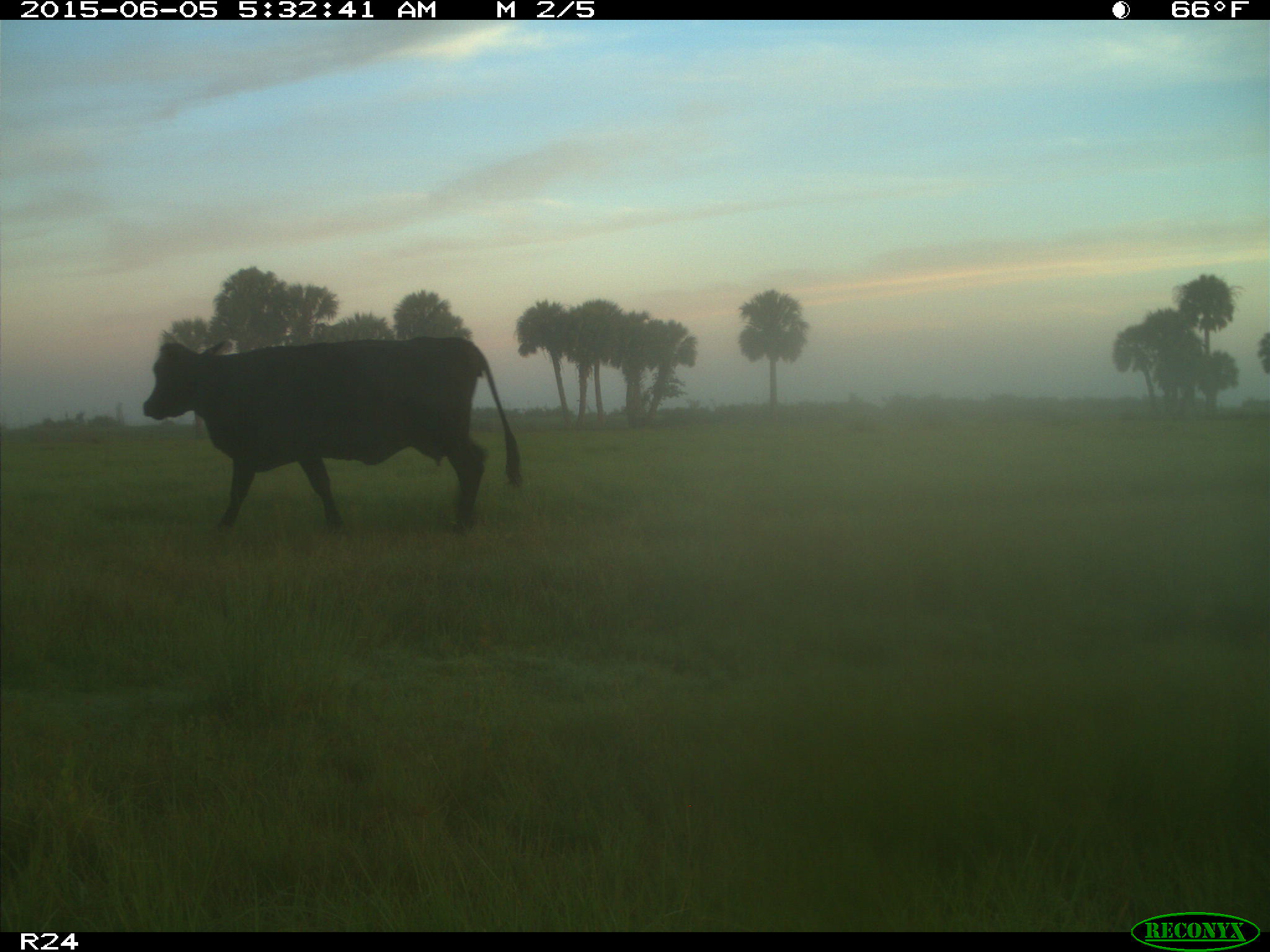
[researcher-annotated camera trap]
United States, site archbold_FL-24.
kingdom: Animalia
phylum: Chordata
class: Mammalia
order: Artiodactyla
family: Bovidae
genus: Bos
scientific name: Bos taurus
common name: domestic cow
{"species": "Bos taurus (domestic cow)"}